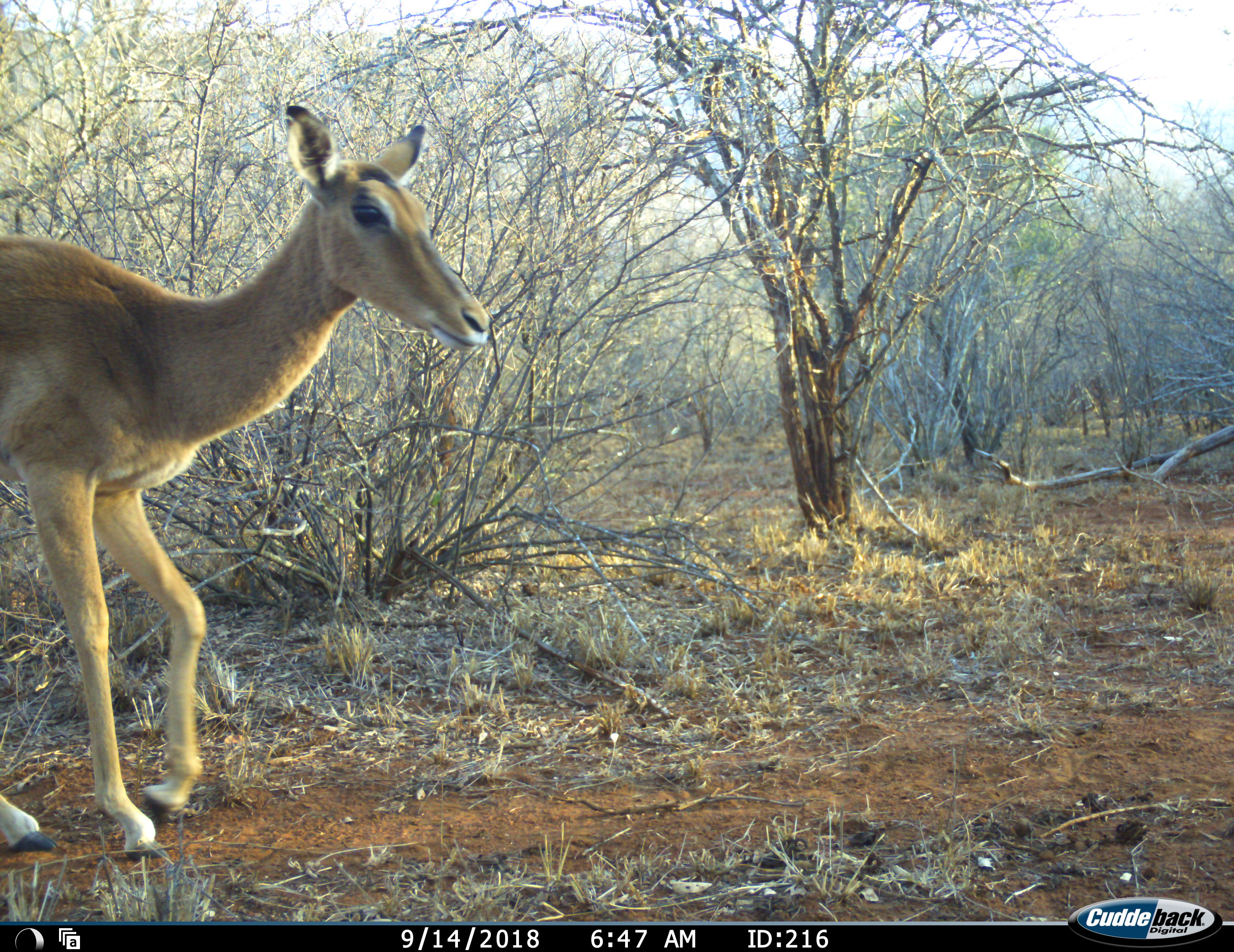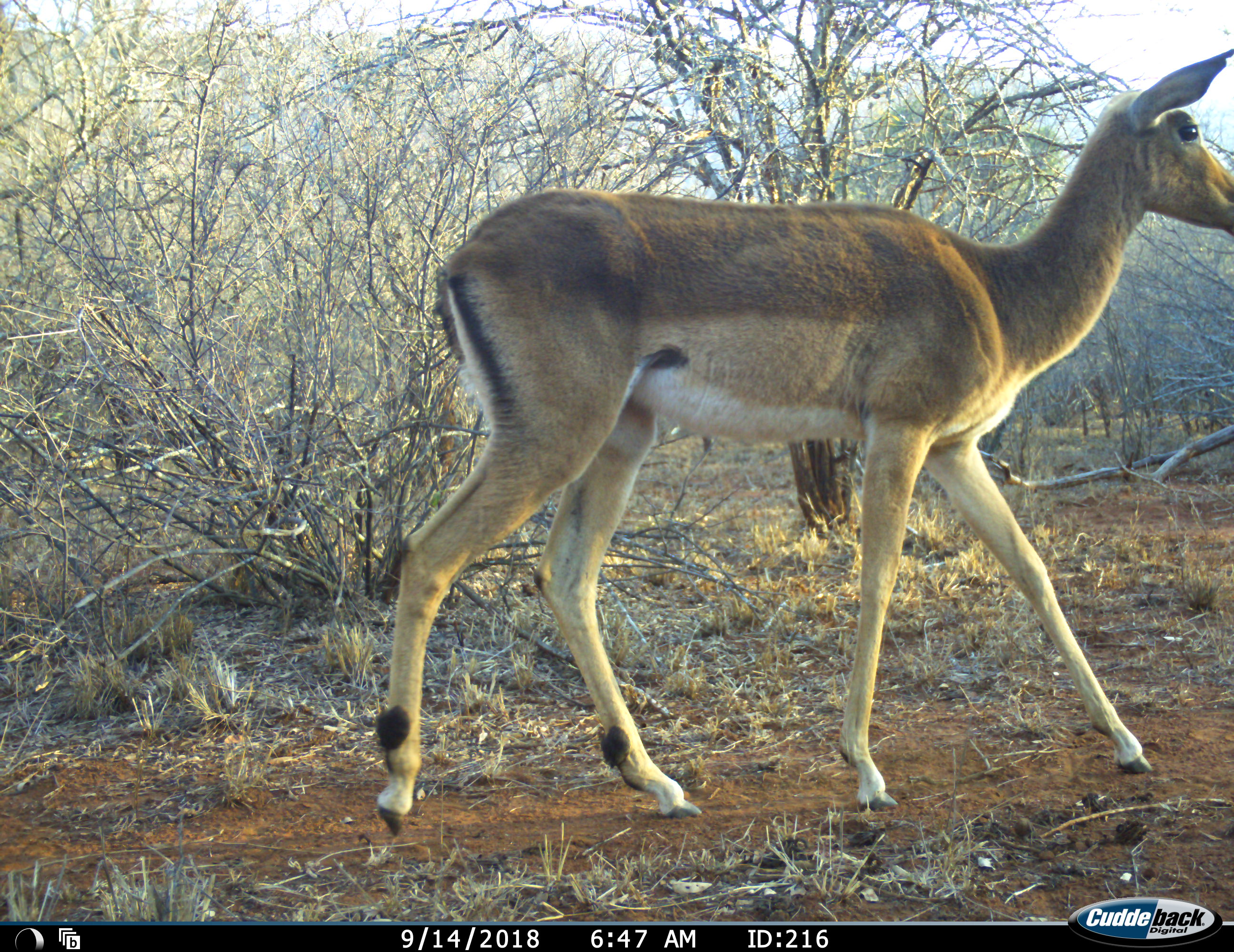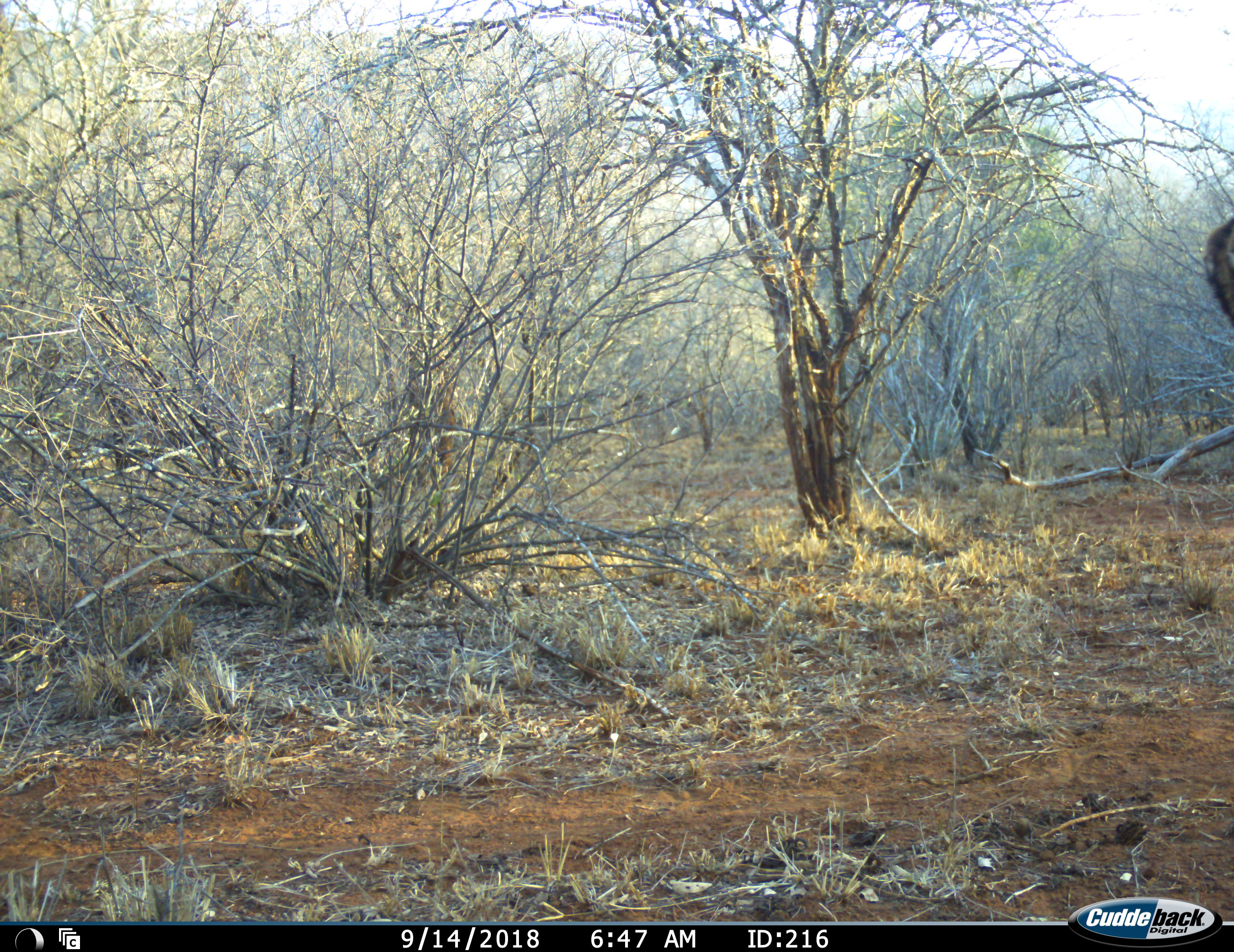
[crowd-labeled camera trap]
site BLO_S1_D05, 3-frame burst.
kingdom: Animalia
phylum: Chordata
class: Mammalia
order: Artiodactyla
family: Bovidae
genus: Aepyceros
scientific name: Aepyceros melampus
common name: impala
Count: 1.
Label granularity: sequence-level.